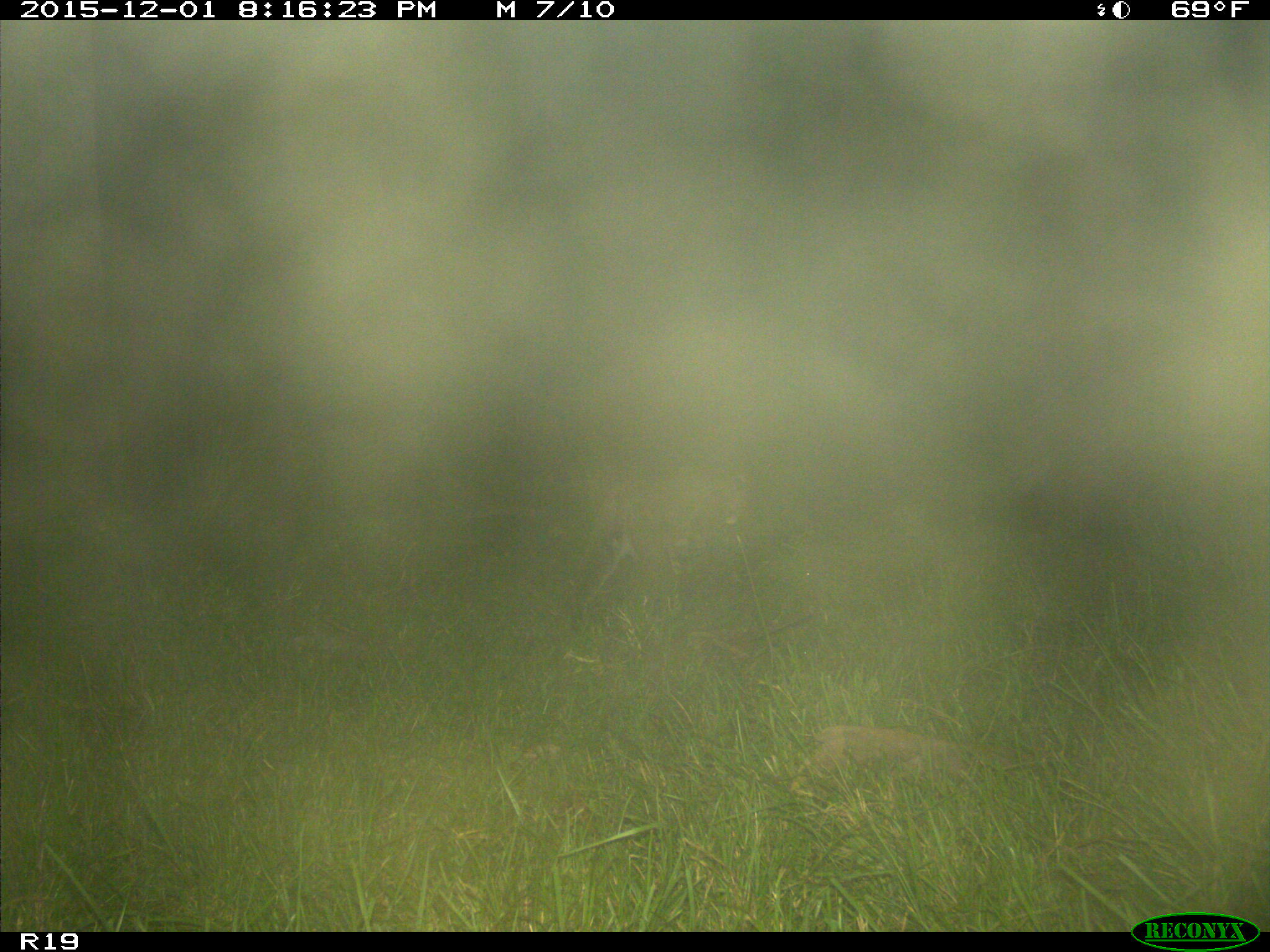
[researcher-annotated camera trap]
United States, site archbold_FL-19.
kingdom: Animalia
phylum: Chordata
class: Mammalia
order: Carnivora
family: Felidae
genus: Lynx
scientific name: Lynx rufus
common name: bobcat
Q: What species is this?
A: Lynx rufus (bobcat).